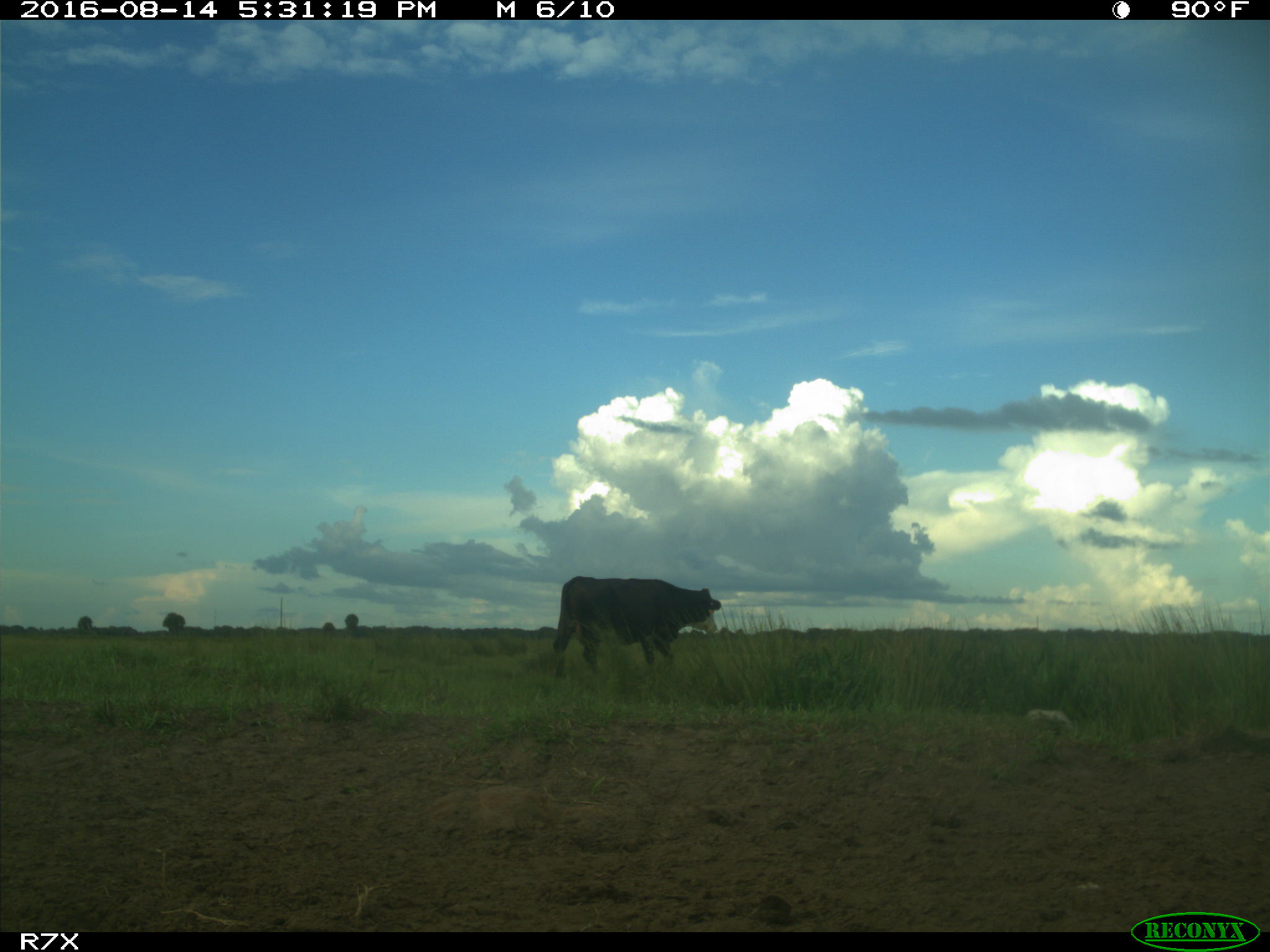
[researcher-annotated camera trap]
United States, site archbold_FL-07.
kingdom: Animalia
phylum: Chordata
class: Mammalia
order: Artiodactyla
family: Bovidae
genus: Bos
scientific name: Bos taurus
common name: domestic cow